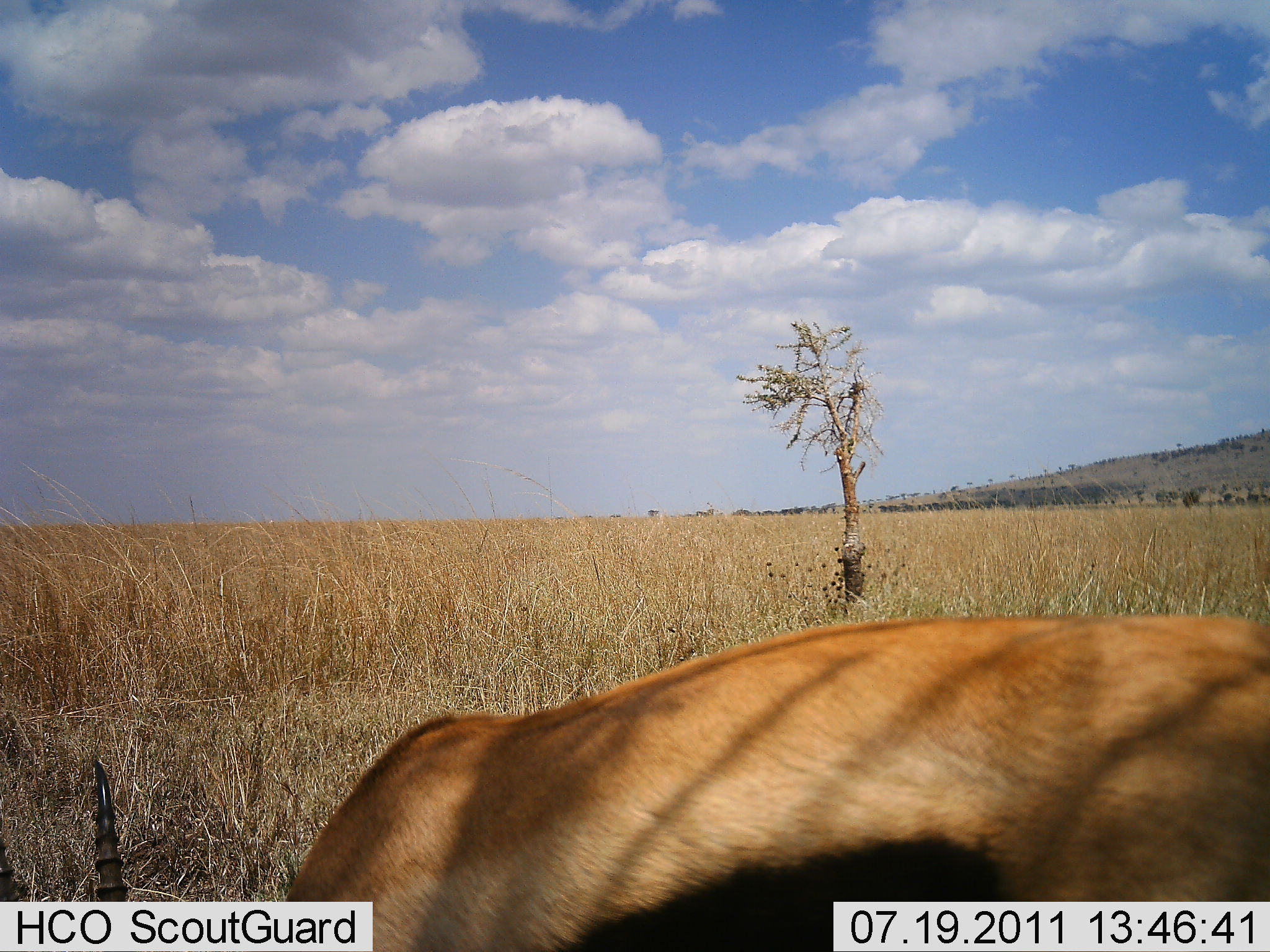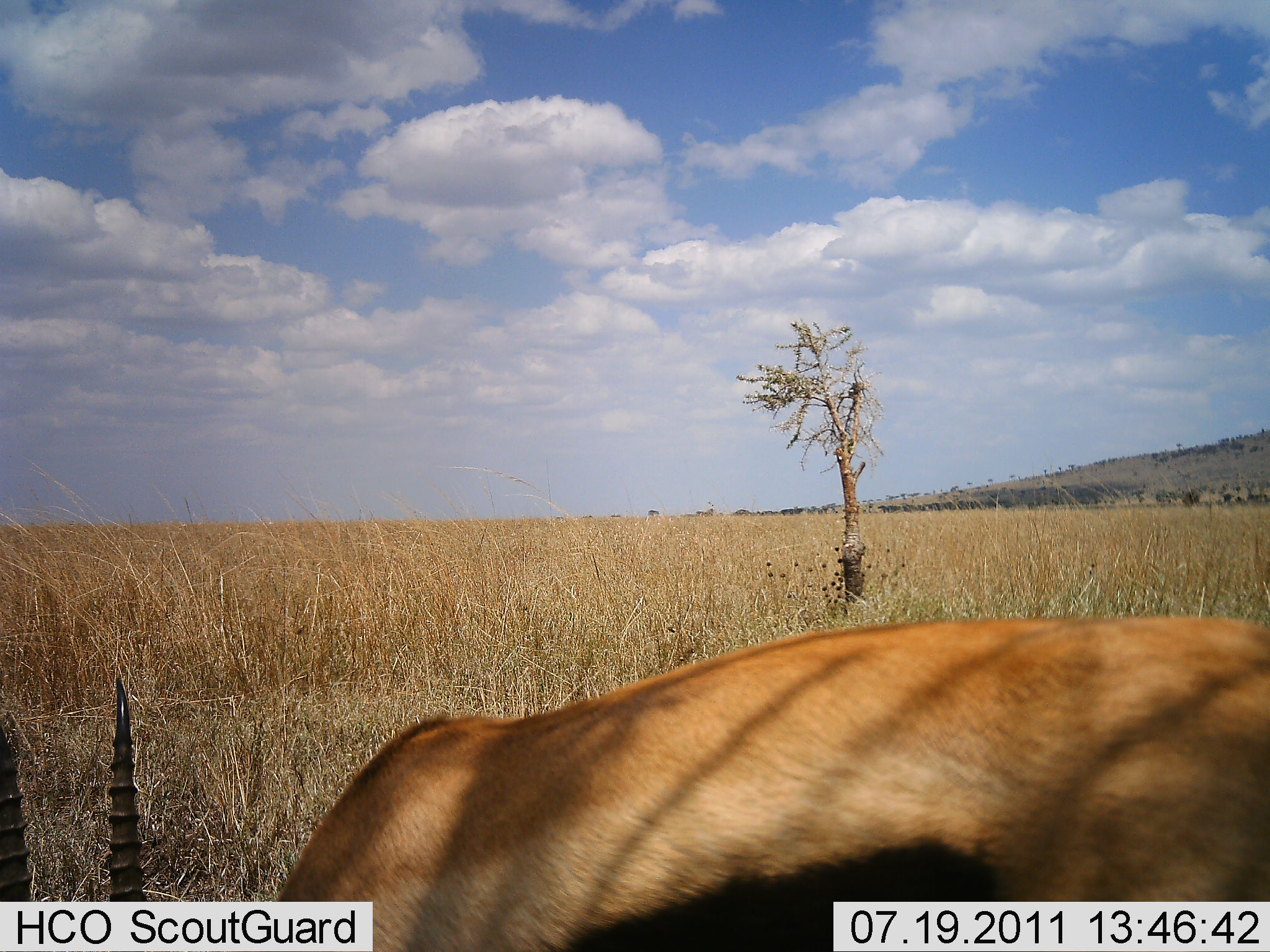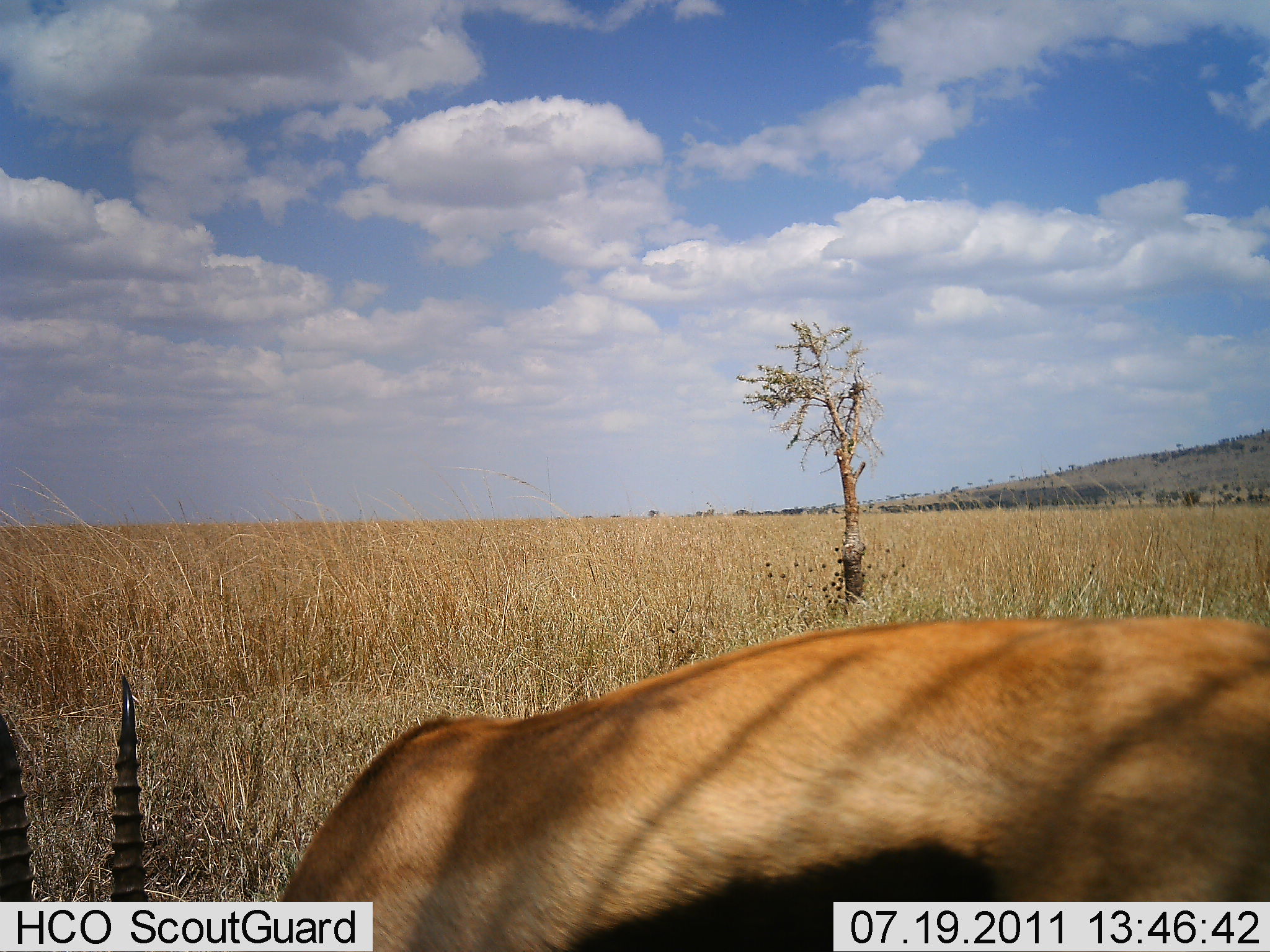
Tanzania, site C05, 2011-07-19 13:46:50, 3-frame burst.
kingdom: Animalia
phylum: Chordata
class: Mammalia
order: Artiodactyla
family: Bovidae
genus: Eudorcas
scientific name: Eudorcas thomsonii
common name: thomson's gazelle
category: gazellethomsons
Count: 1.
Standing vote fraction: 27%.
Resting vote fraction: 0%.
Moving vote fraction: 0%.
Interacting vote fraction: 0%.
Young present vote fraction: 0%.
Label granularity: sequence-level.